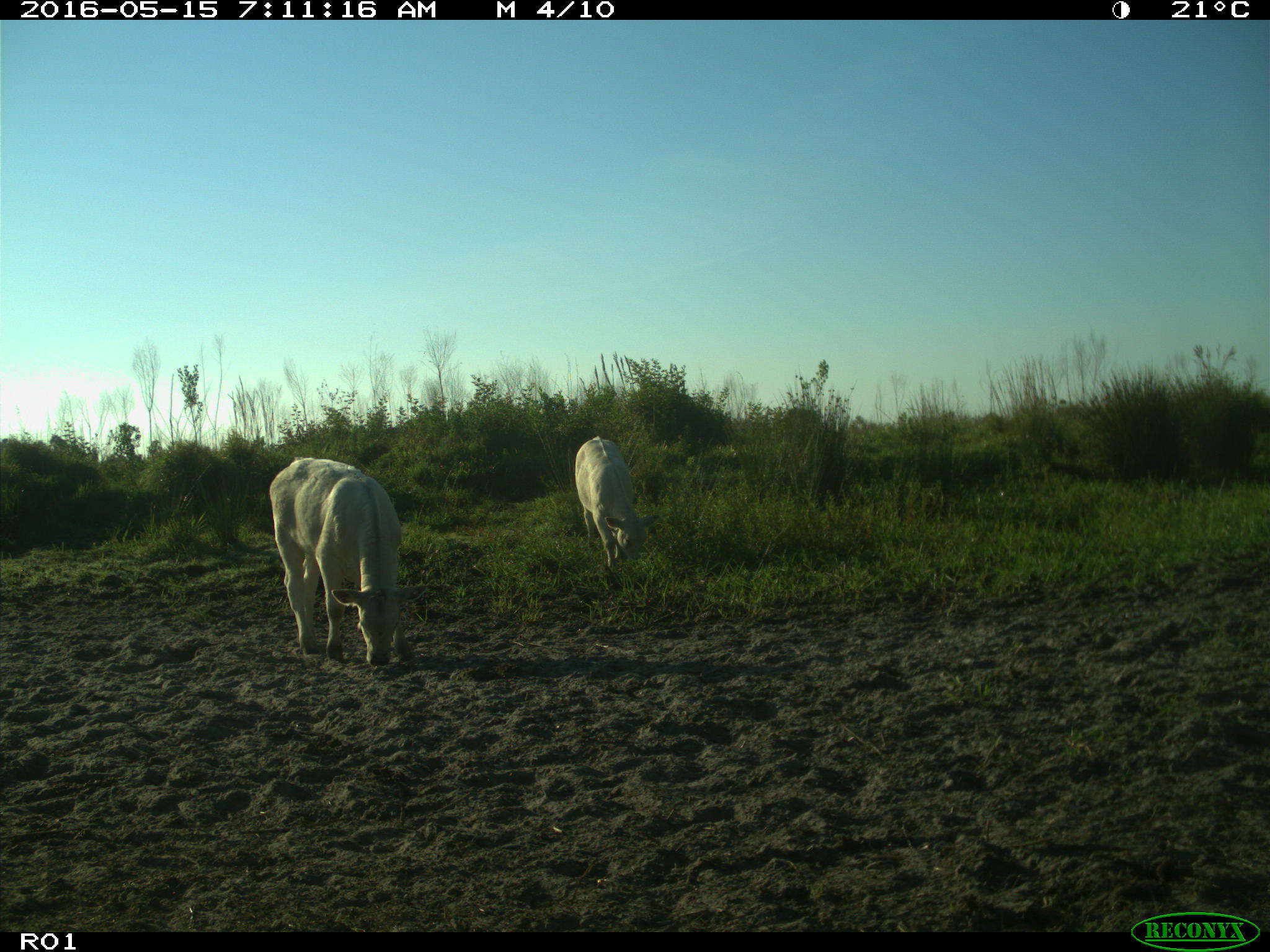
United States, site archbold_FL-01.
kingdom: Animalia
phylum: Chordata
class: Mammalia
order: Artiodactyla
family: Bovidae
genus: Bos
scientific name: Bos taurus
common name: domestic cow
Bos taurus (domestic cow).